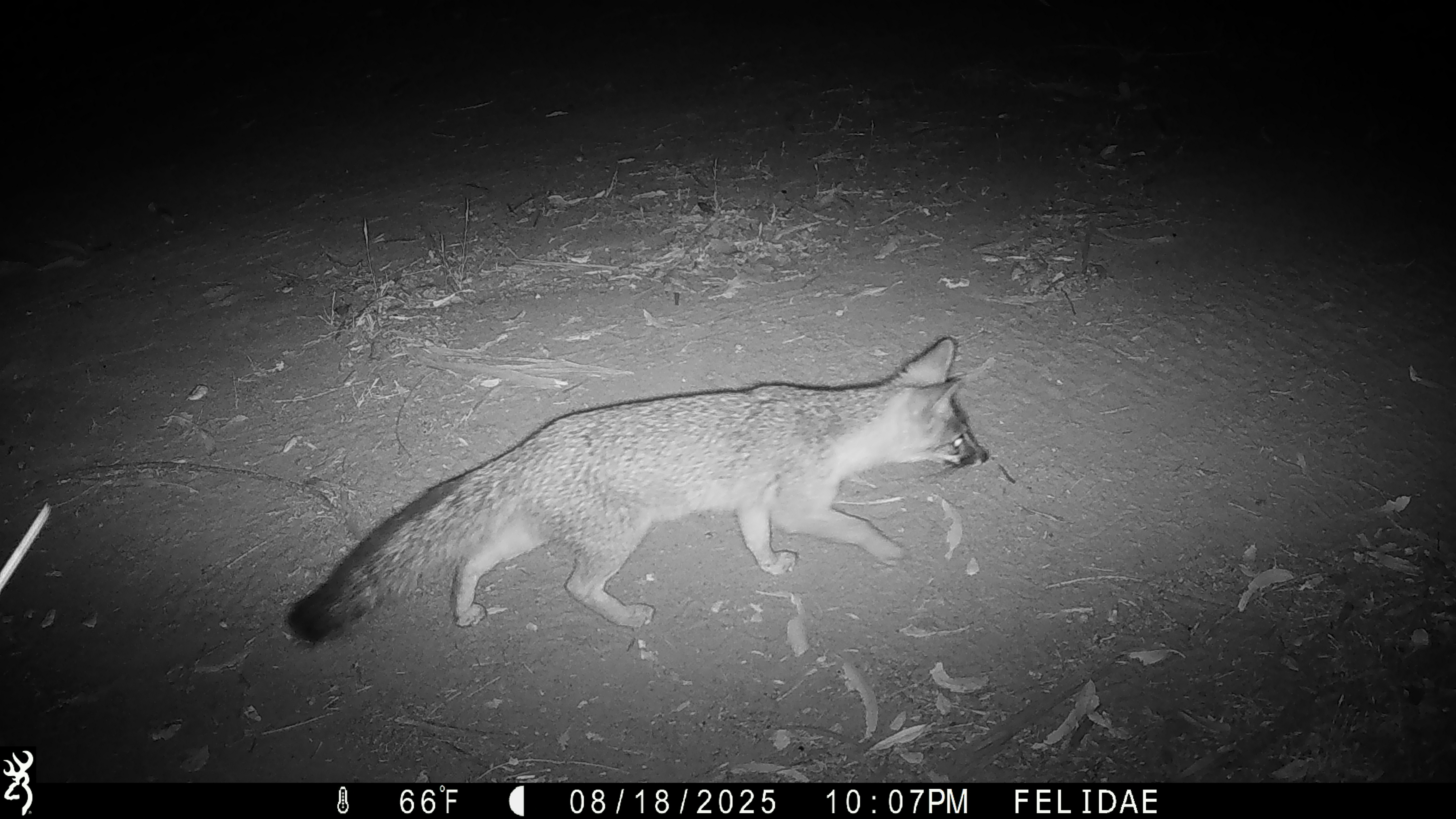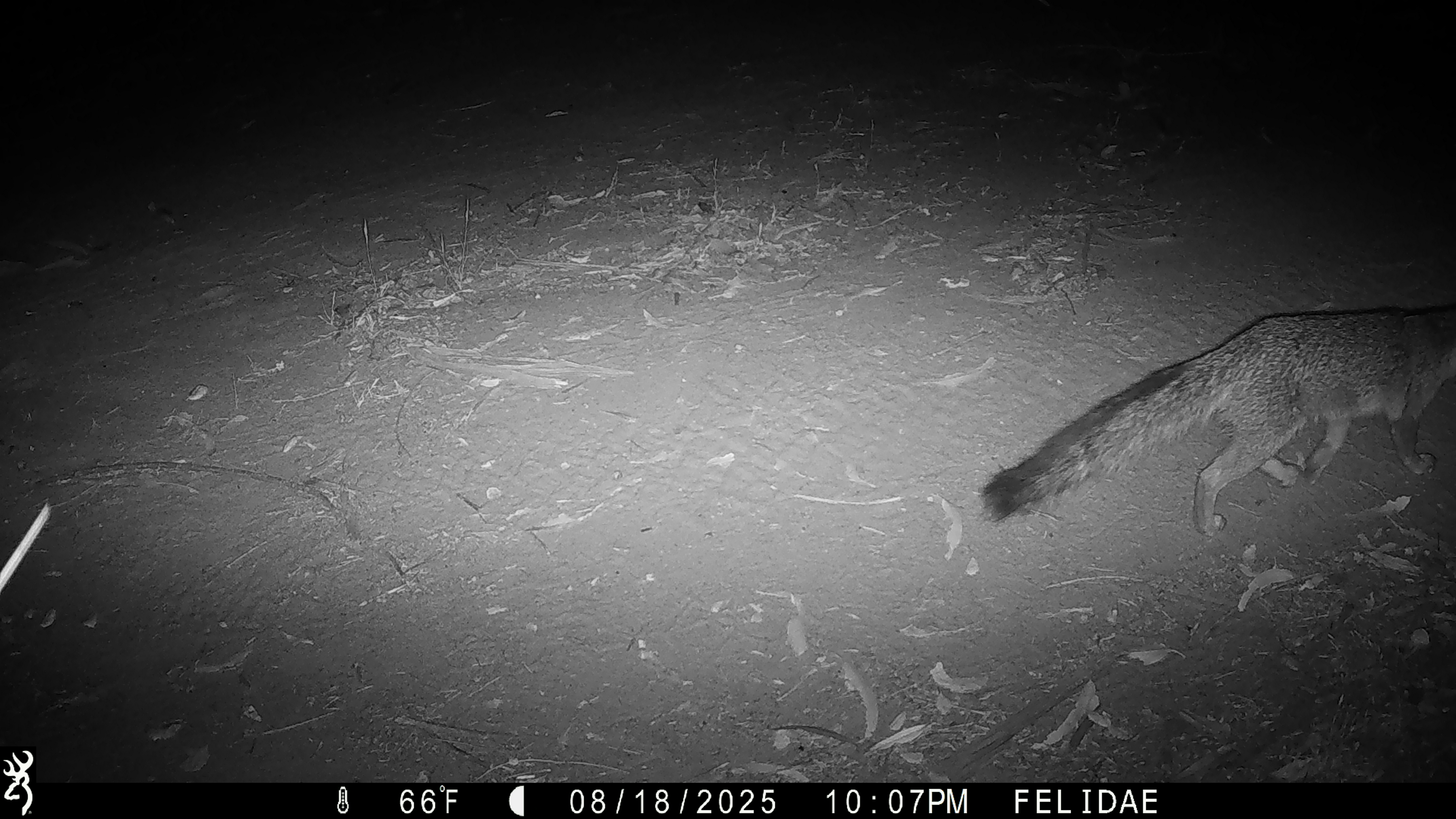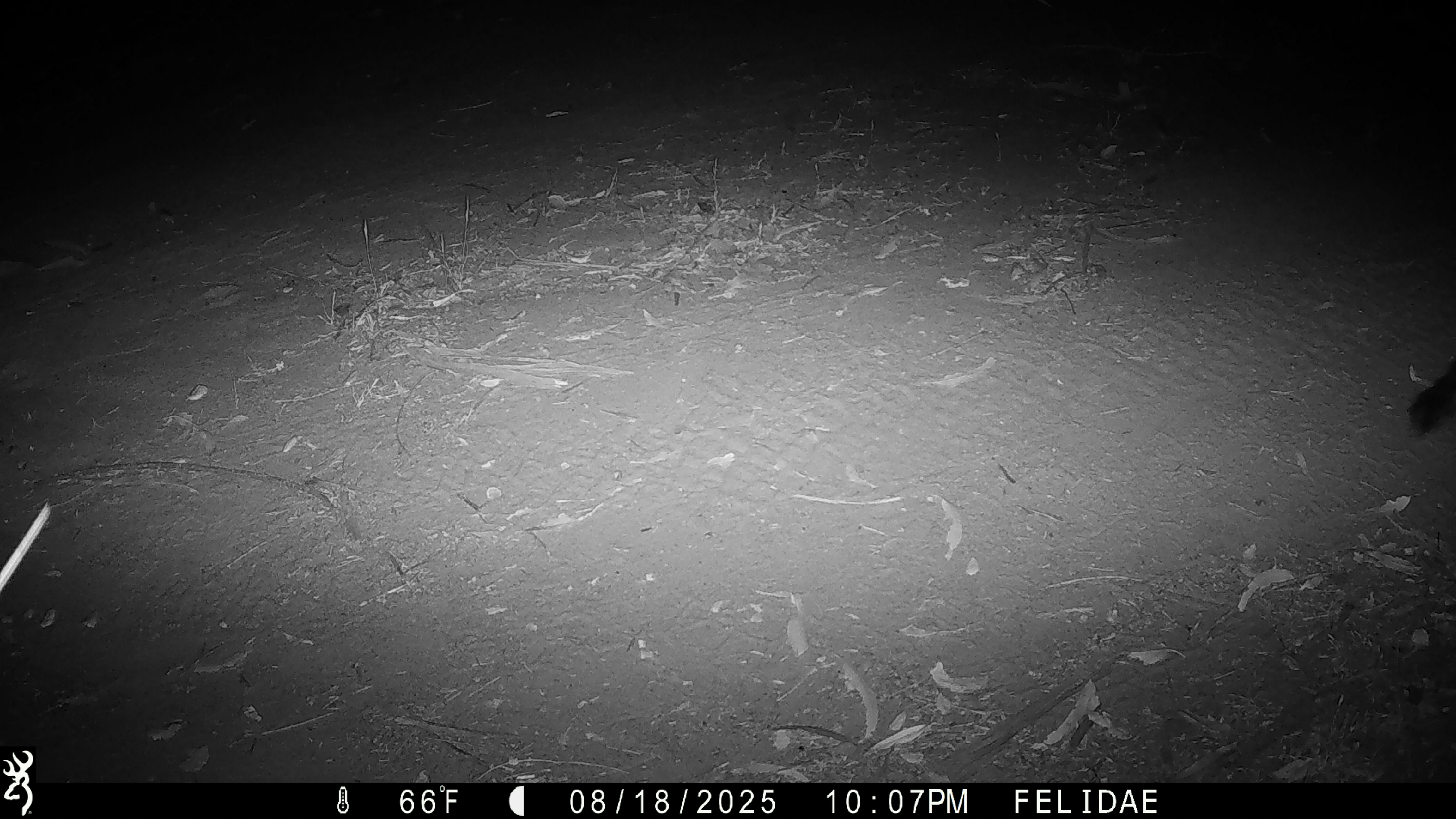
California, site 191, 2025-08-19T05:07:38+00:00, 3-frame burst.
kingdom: Animalia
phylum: Chordata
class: Mammalia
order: Carnivora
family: Canidae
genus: Urocyon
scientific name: Urocyon cinereoargenteus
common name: gray fox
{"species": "gray fox (Urocyon cinereoargenteus)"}